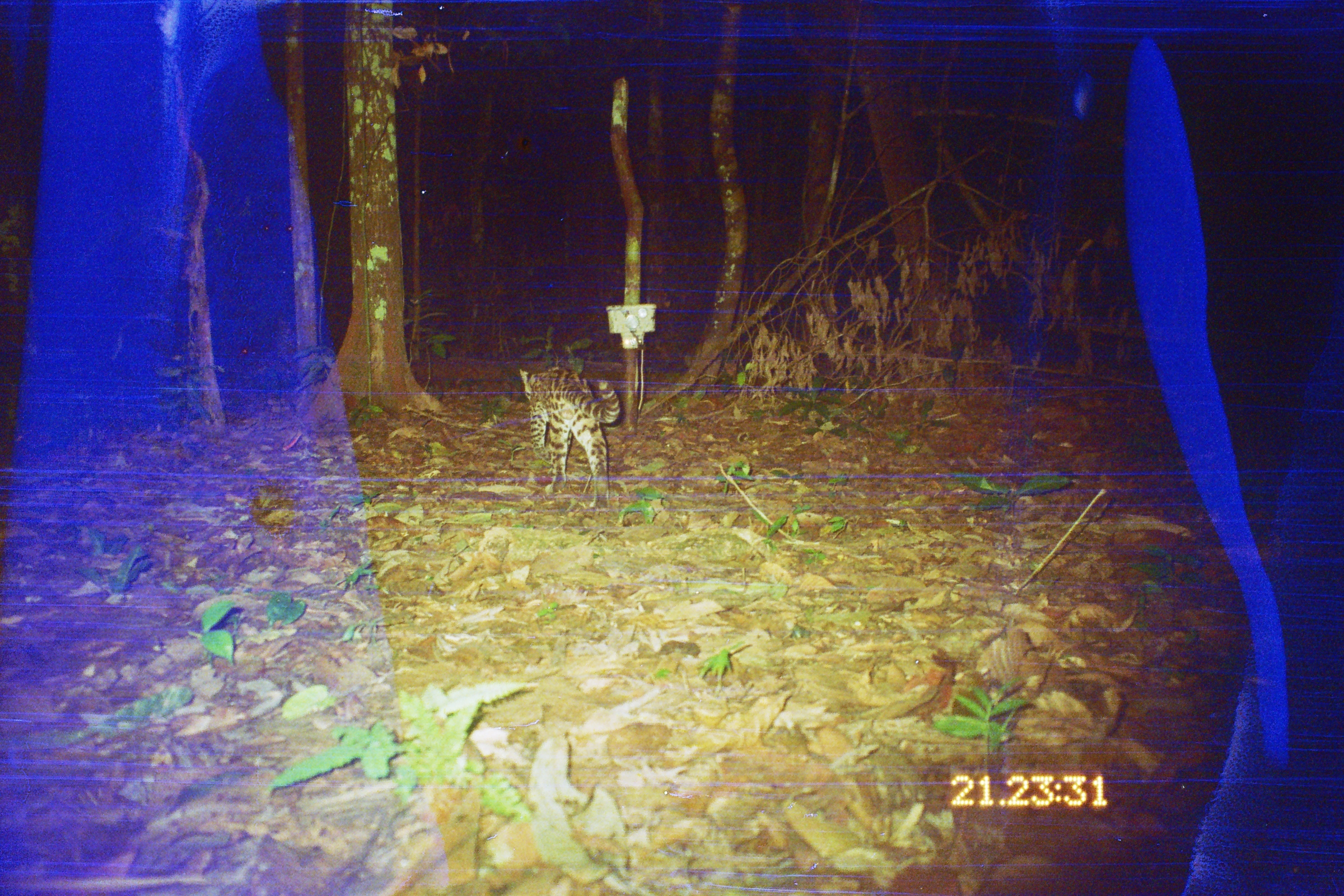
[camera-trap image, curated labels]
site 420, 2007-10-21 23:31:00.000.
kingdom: Animalia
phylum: Chordata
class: Mammalia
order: Carnivora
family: Felidae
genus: Leopardus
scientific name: Leopardus pardalis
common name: ocelot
Leopardus pardalis (ocelot).